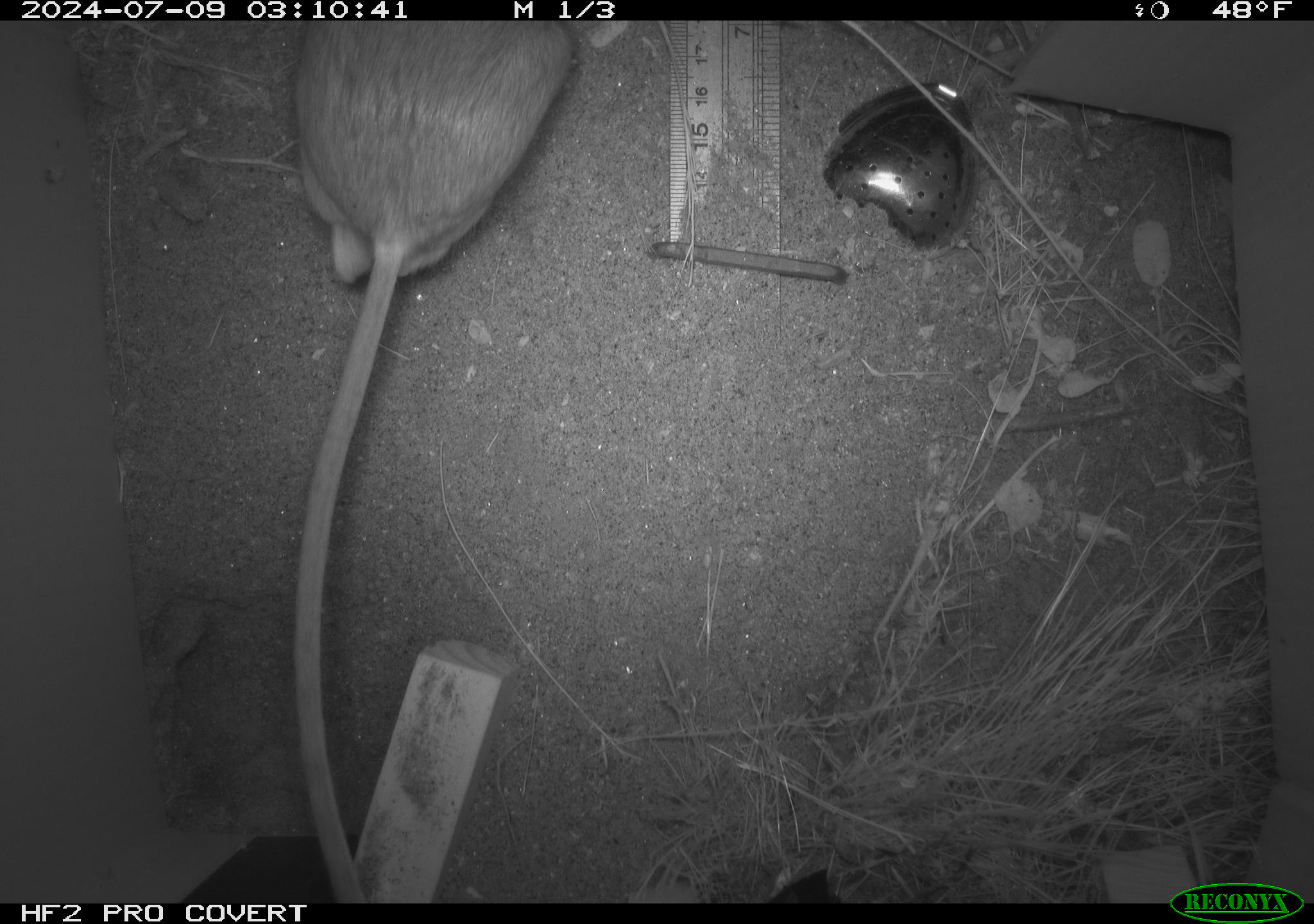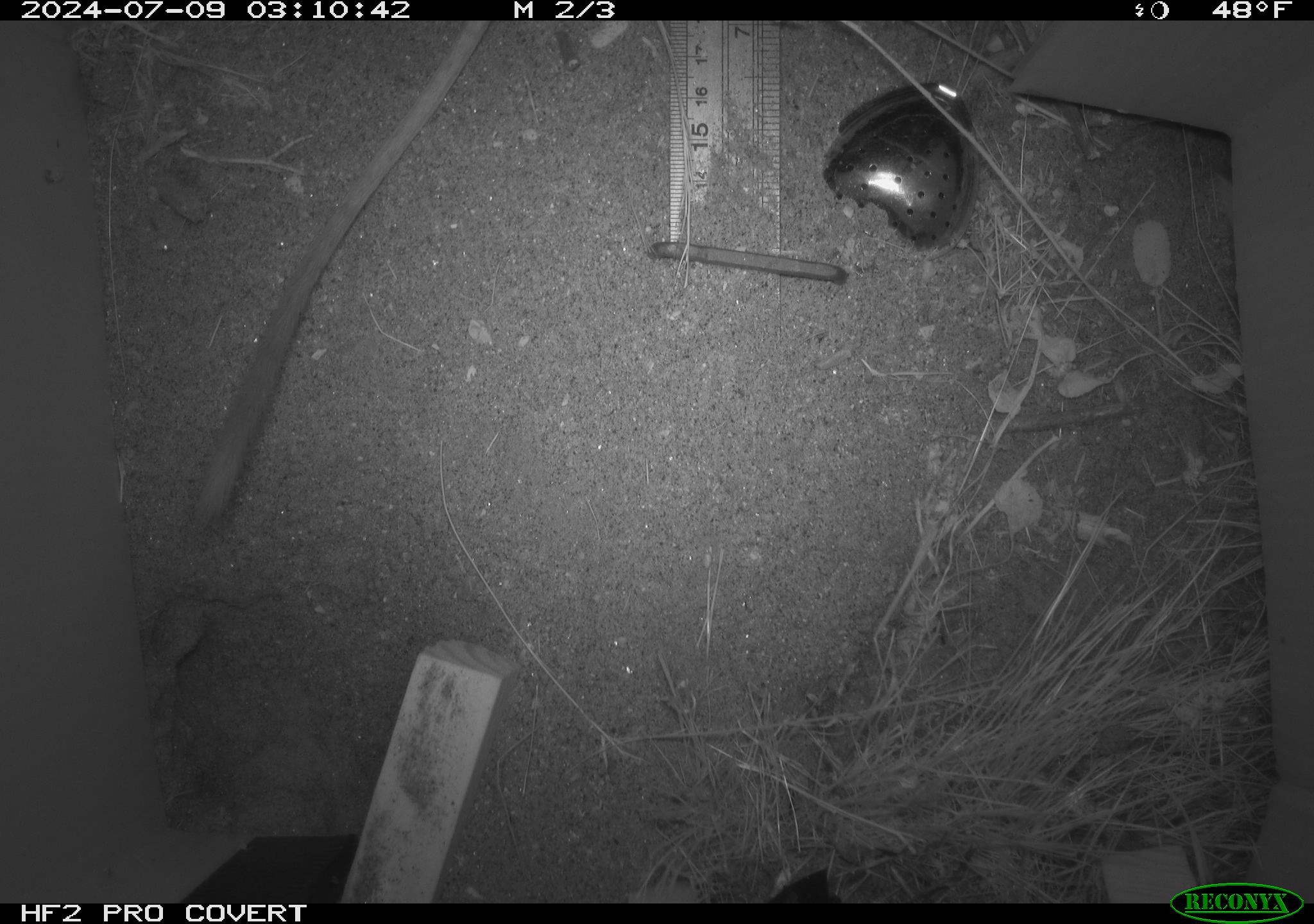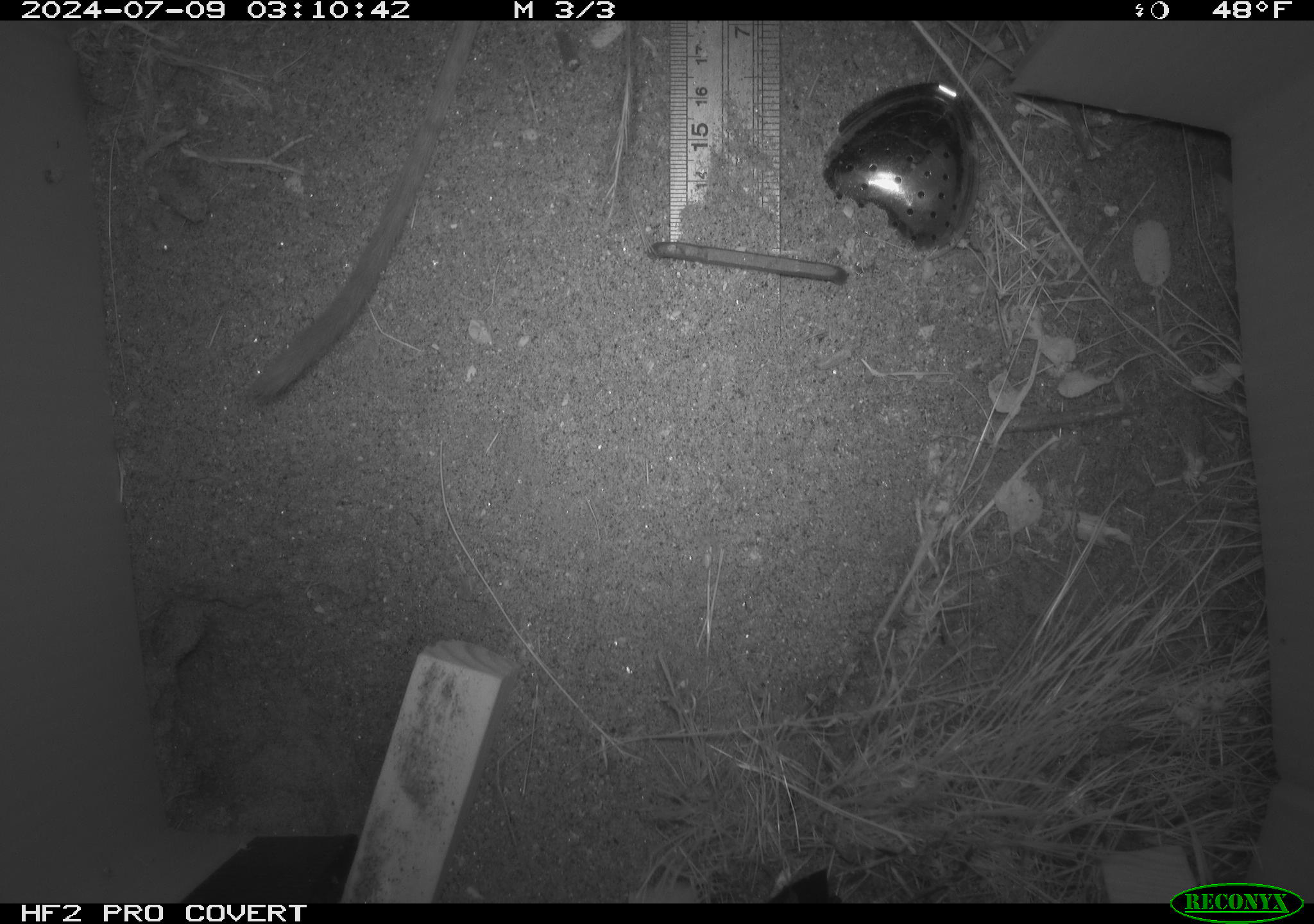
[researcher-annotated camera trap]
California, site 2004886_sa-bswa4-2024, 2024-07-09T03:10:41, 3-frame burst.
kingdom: Animalia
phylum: Chordata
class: Mammalia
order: Rodentia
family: Heteromyidae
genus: Dipodomys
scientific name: Dipodomys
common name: kangaroo rats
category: dipodomys species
Dipodomys species (kangaroo rats) (Dipodomys).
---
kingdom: Animalia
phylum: Chordata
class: Mammalia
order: Rodentia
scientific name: Rodentia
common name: rodent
Rodent (Rodentia).